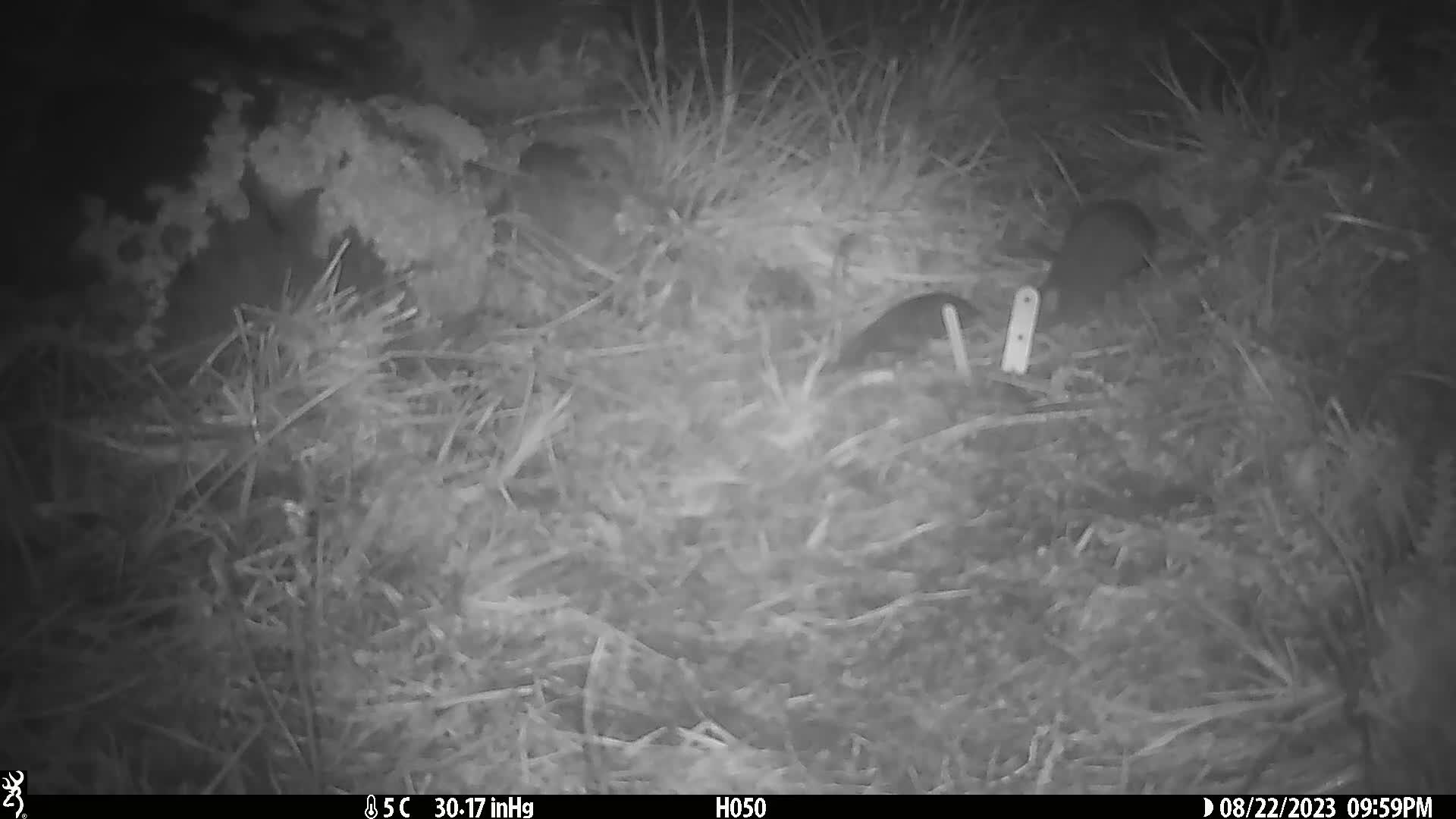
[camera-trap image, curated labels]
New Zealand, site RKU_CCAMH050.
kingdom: Animalia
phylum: Chordata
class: Mammalia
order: Rodentia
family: Muridae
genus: Rattus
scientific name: Rattus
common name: rat